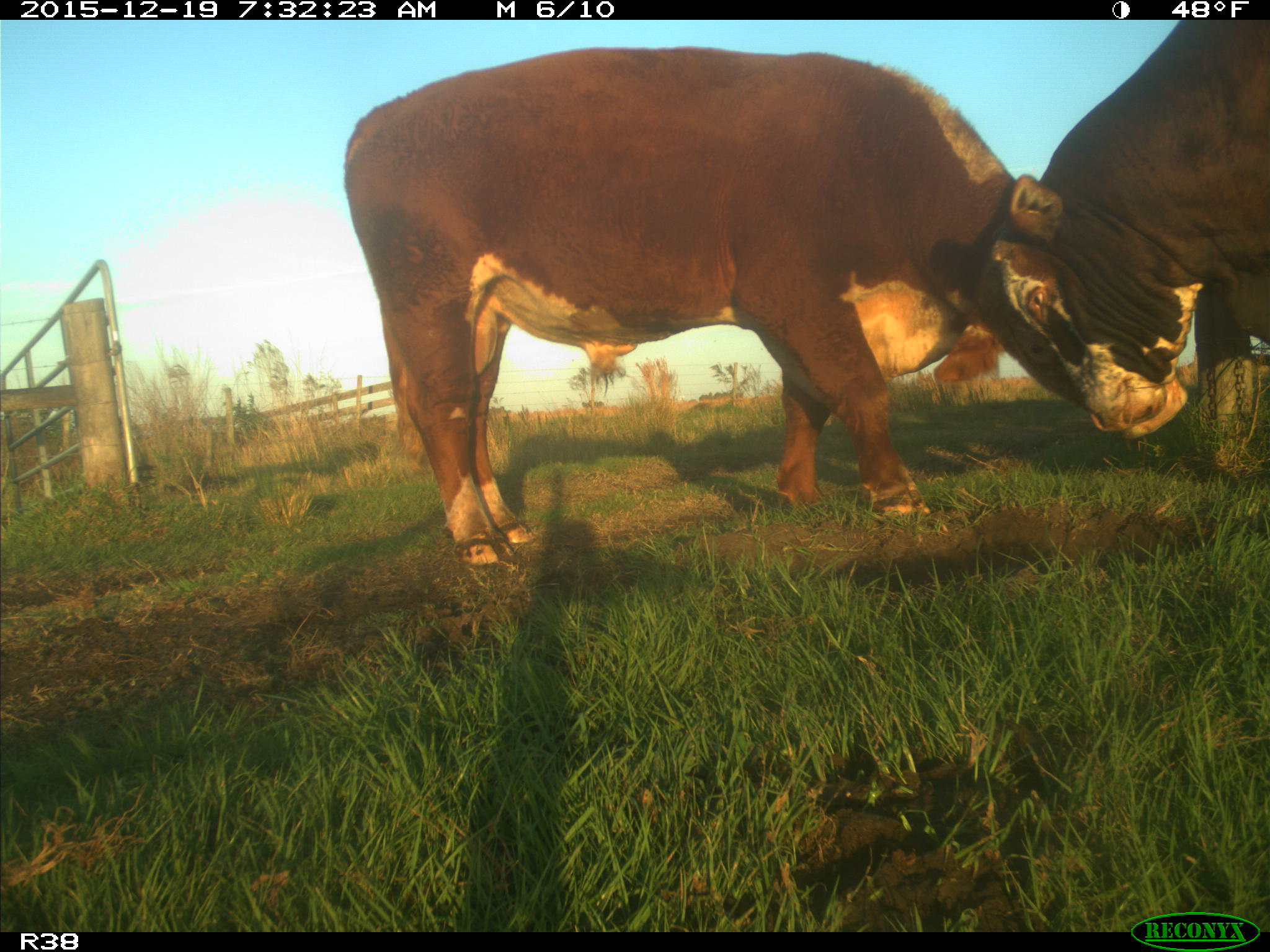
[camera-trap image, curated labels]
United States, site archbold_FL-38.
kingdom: Animalia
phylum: Chordata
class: Mammalia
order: Artiodactyla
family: Bovidae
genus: Bos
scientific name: Bos taurus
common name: domestic cow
Bos taurus (domestic cow).